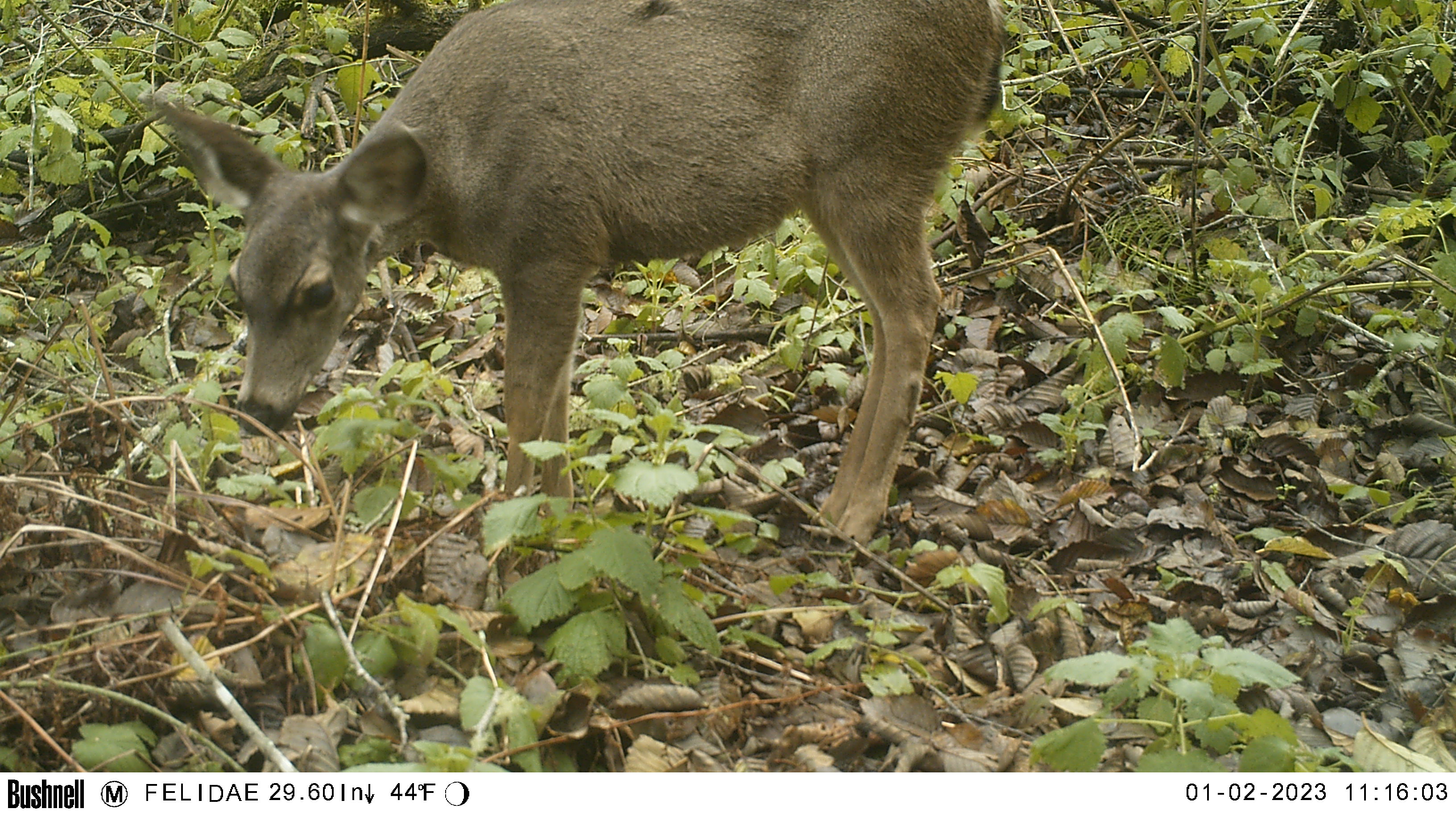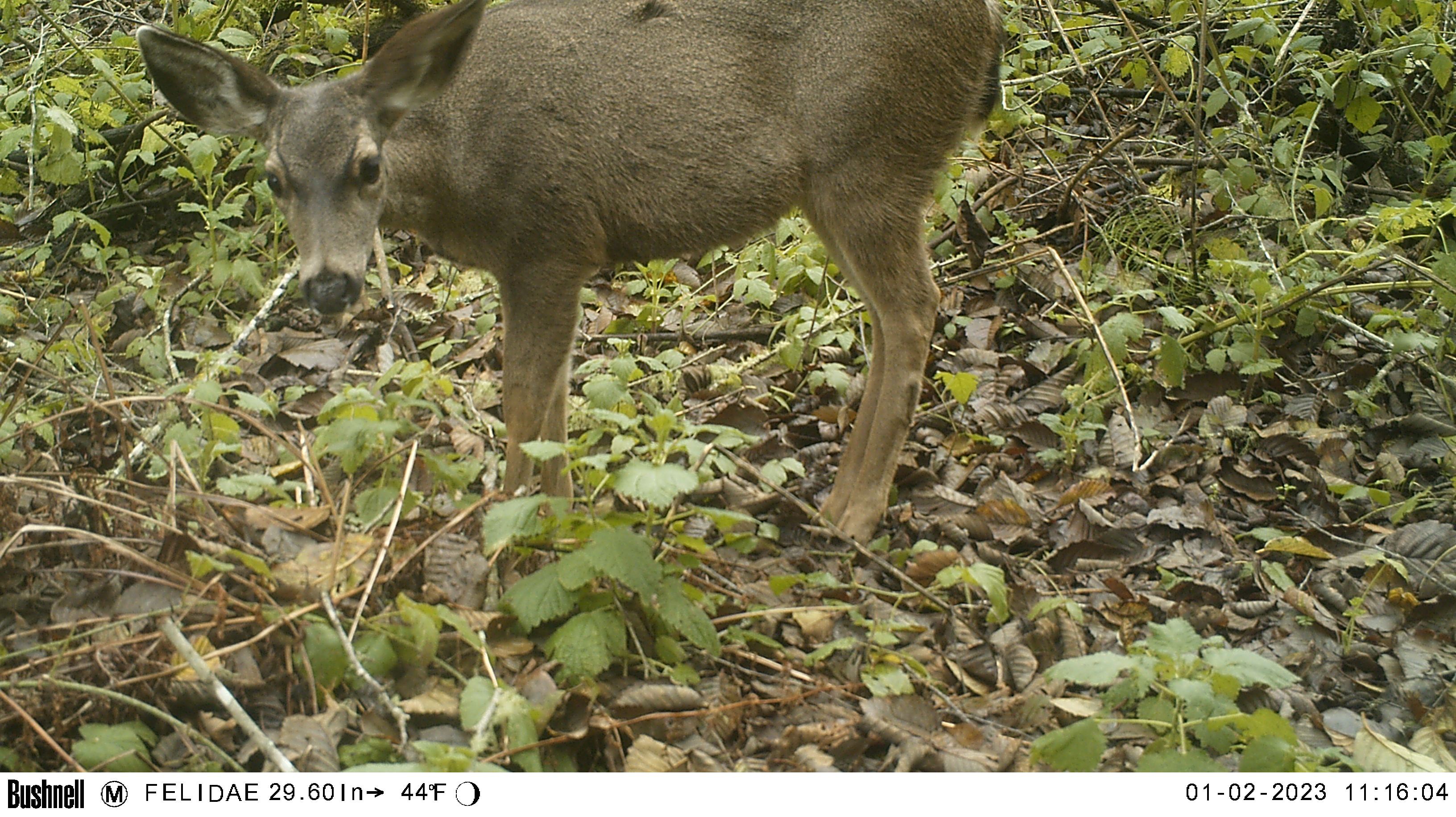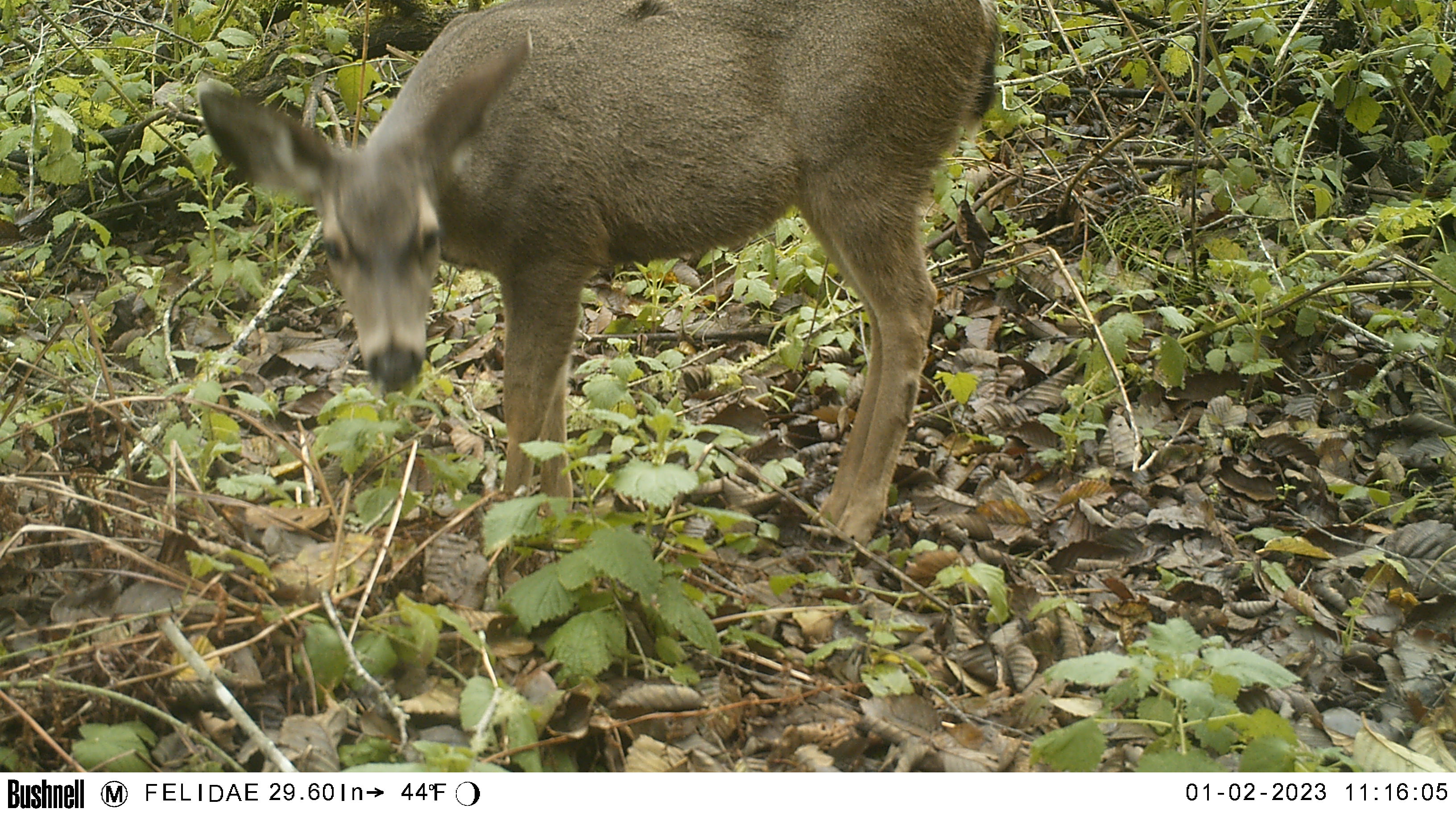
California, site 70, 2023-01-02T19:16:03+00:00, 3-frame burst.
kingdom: Animalia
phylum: Chordata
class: Mammalia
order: Artiodactyla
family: Cervidae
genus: Odocoileus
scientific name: Odocoileus hemionus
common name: mule deer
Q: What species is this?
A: Mule deer (Odocoileus hemionus).